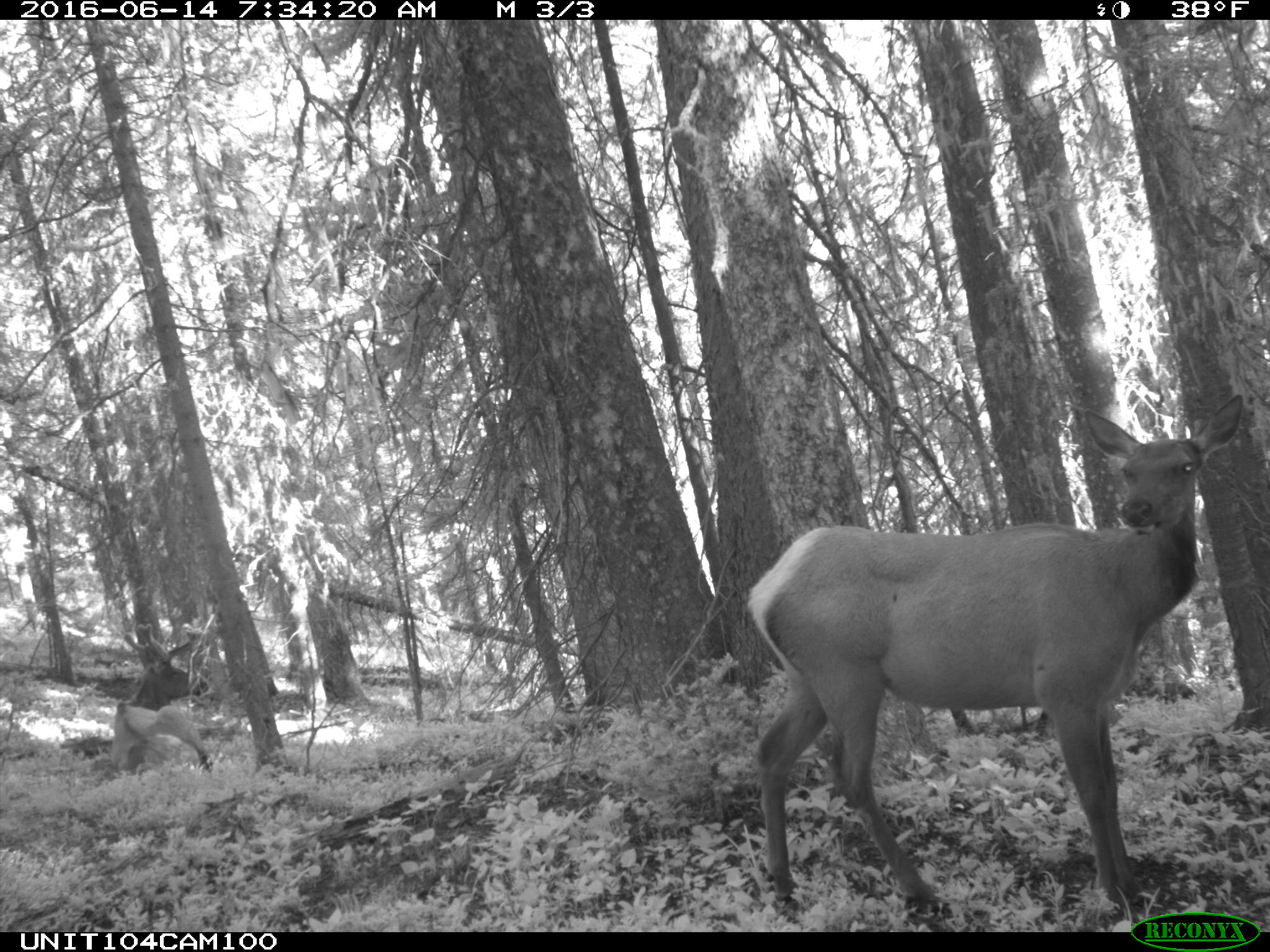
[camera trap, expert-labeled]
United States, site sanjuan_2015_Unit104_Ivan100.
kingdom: Animalia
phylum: Chordata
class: Mammalia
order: Artiodactyla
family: Cervidae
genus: Cervus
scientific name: Cervus elaphus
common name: red deer